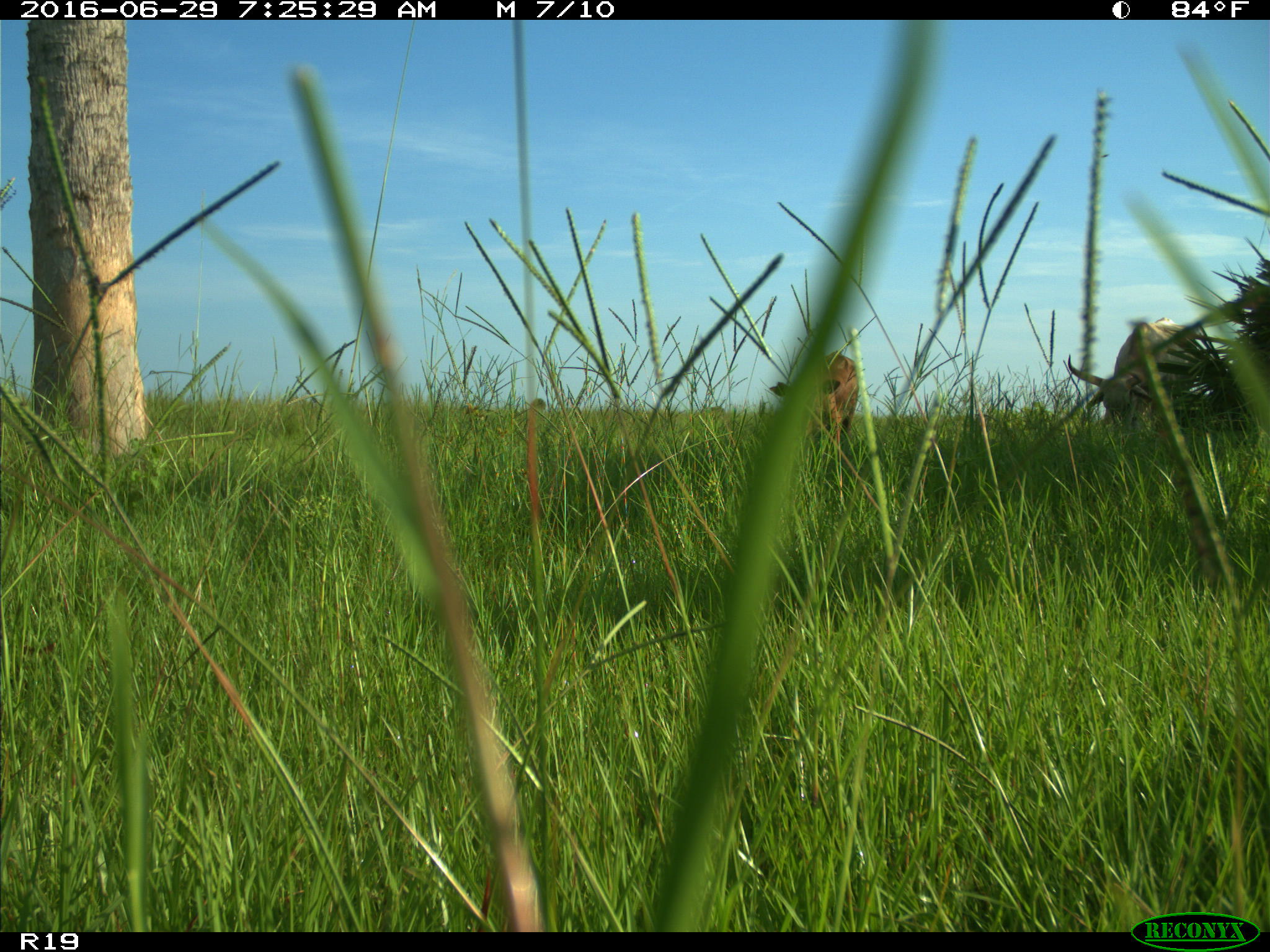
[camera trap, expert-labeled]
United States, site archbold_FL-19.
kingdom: Animalia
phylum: Chordata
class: Mammalia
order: Artiodactyla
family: Bovidae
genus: Bos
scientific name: Bos taurus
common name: domestic cow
Bos taurus (domestic cow).